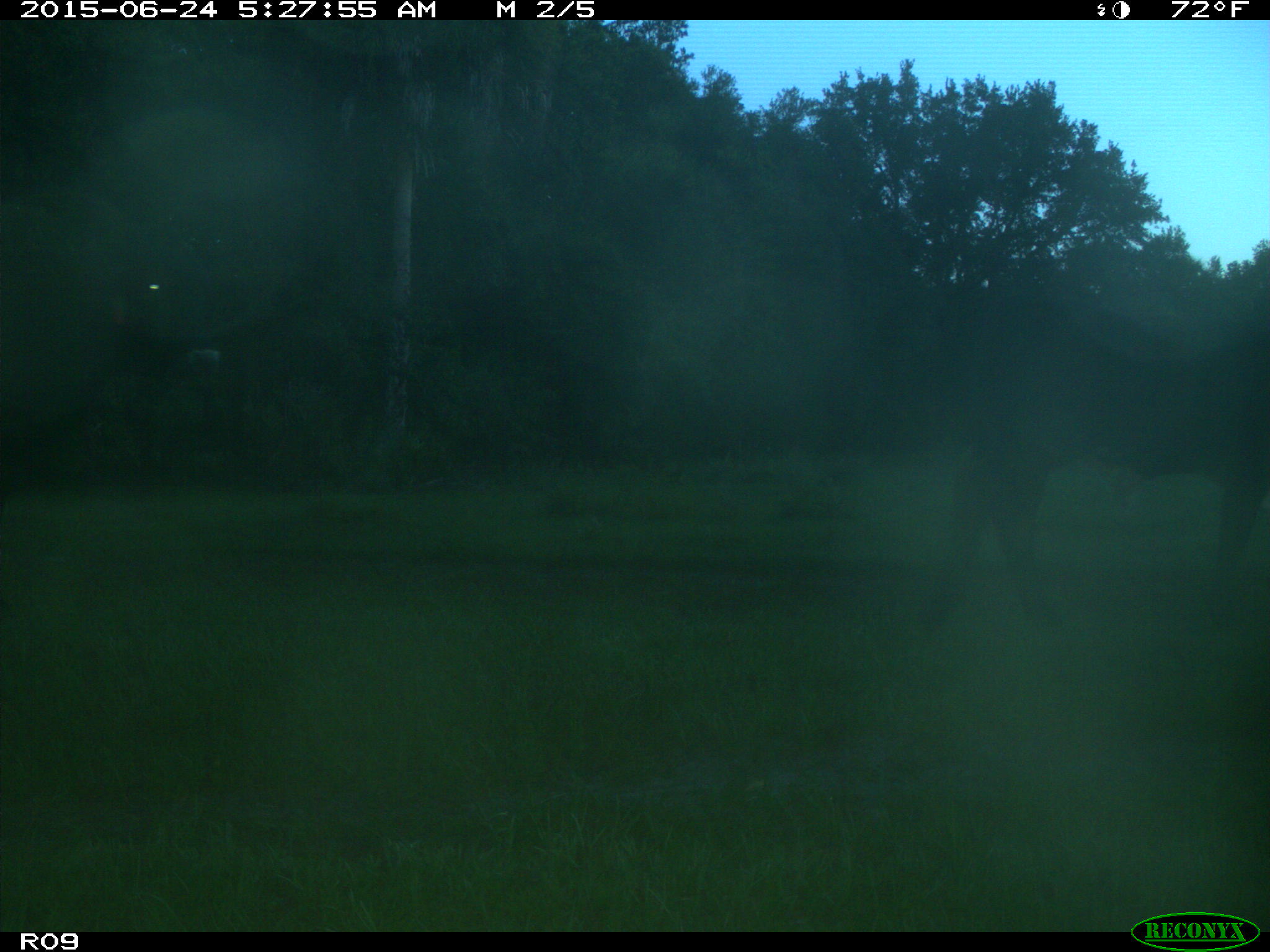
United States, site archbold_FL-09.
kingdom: Animalia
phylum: Chordata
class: Mammalia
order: Artiodactyla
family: Bovidae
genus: Bos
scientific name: Bos taurus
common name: domestic cow